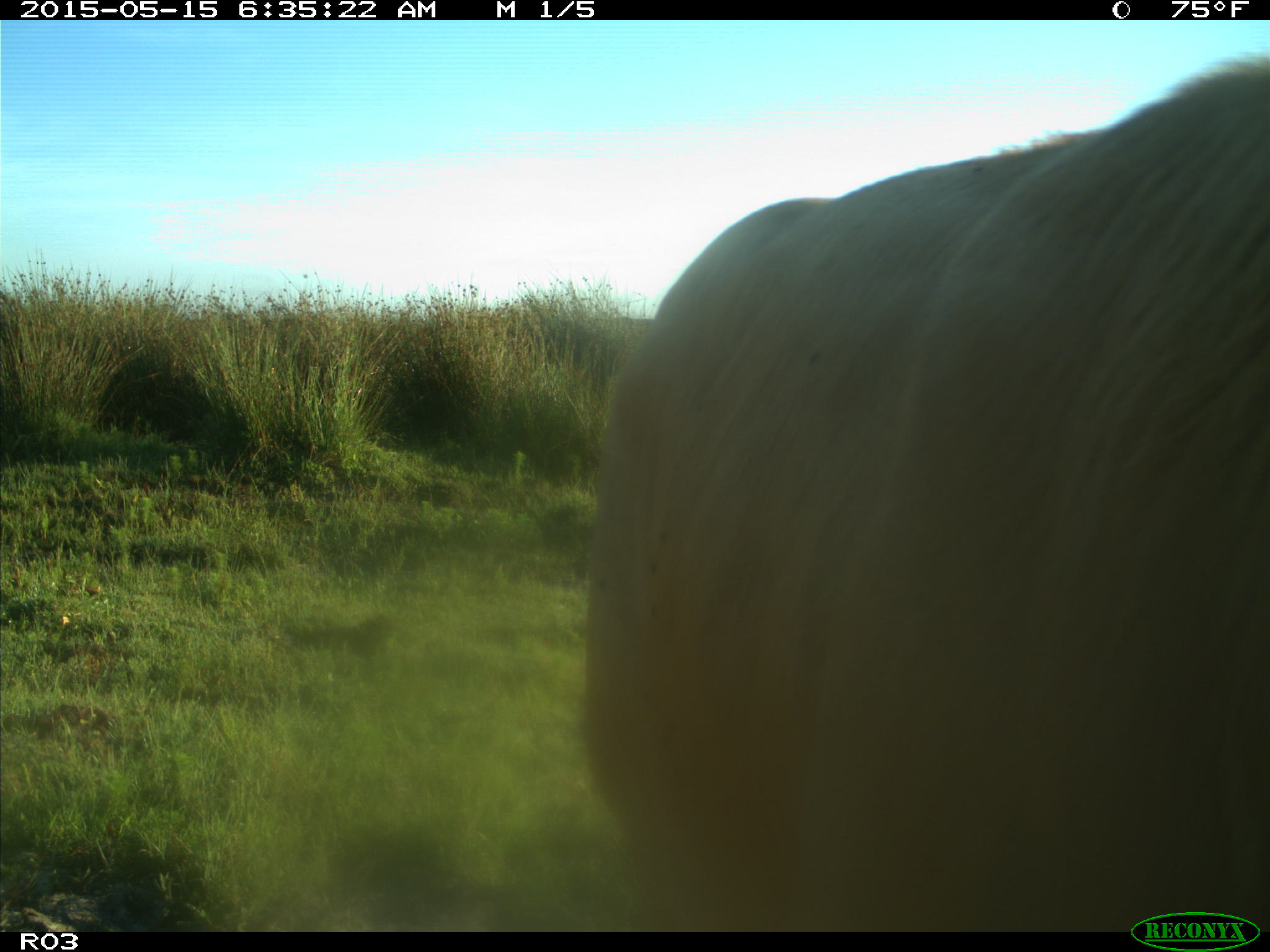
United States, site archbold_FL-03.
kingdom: Animalia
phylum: Chordata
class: Mammalia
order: Artiodactyla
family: Bovidae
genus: Bos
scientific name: Bos taurus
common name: domestic cow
Bos taurus (domestic cow).